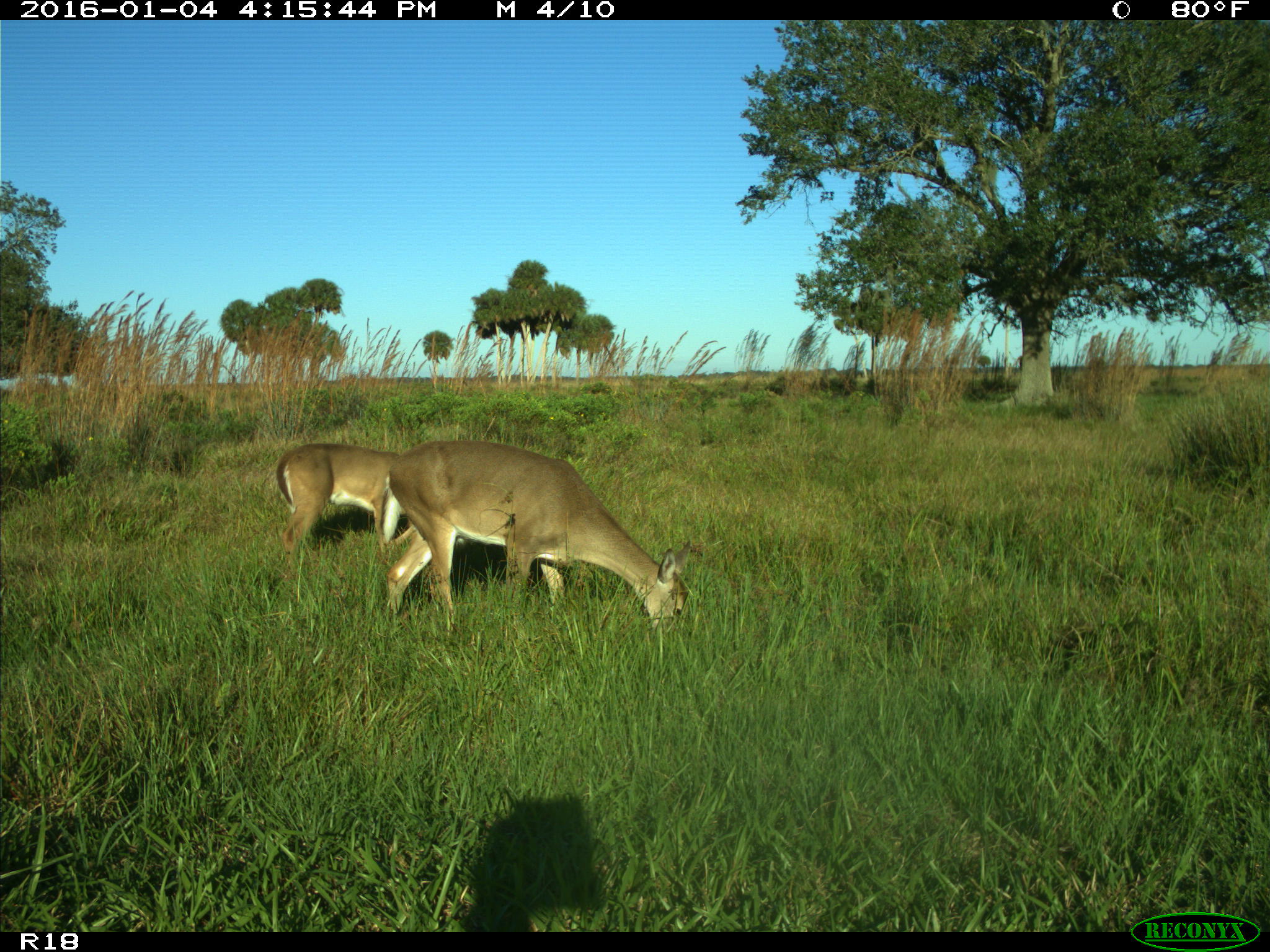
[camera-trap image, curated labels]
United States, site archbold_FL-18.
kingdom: Animalia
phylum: Chordata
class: Mammalia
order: Artiodactyla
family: Cervidae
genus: Odocoileus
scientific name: Odocoileus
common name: deer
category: unidentified deer